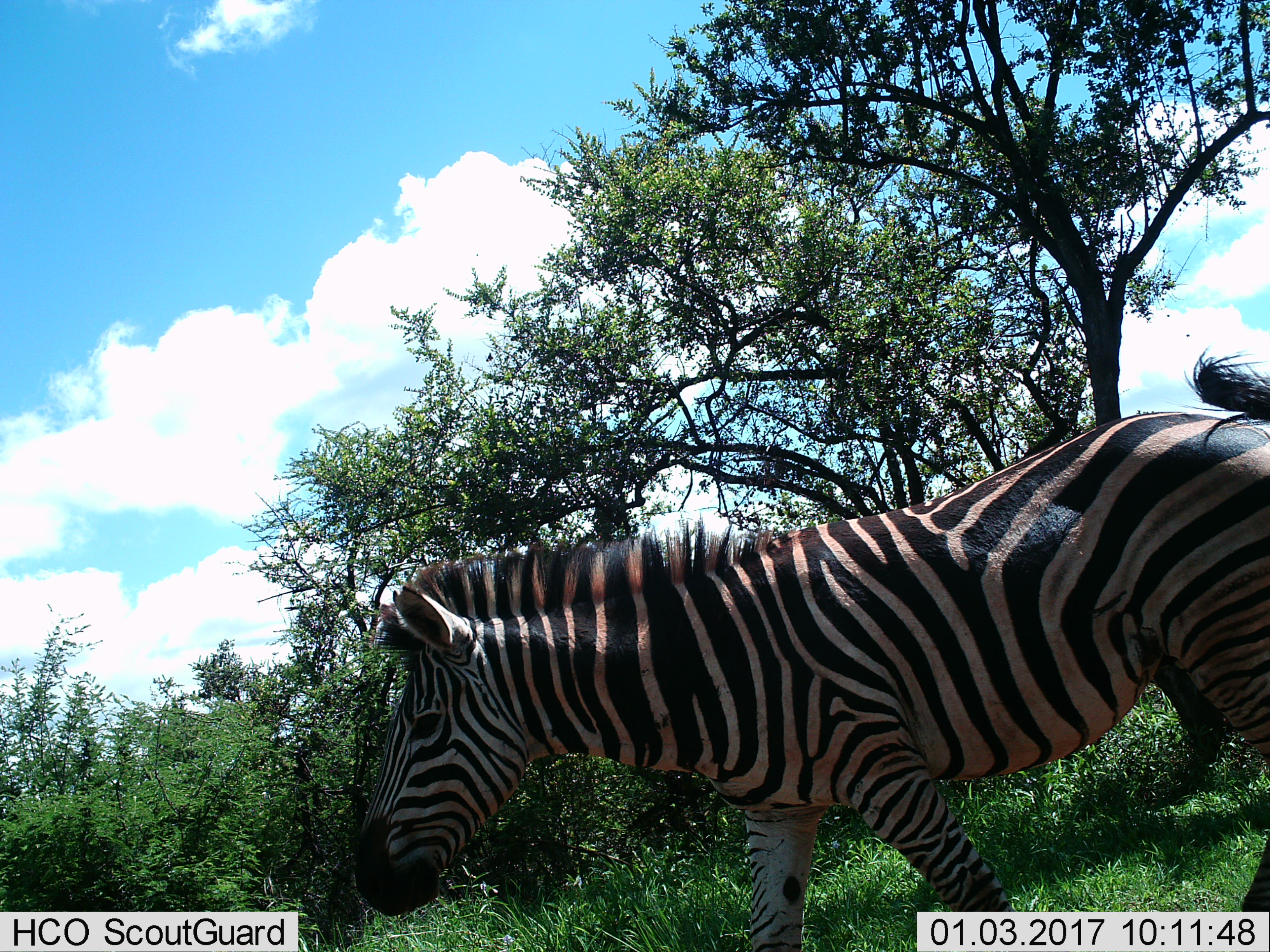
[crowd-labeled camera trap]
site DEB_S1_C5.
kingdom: Animalia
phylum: Chordata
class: Mammalia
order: Perissodactyla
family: Equidae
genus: Equus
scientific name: Equus quagga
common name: plains zebra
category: zebraplains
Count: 1.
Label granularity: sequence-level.